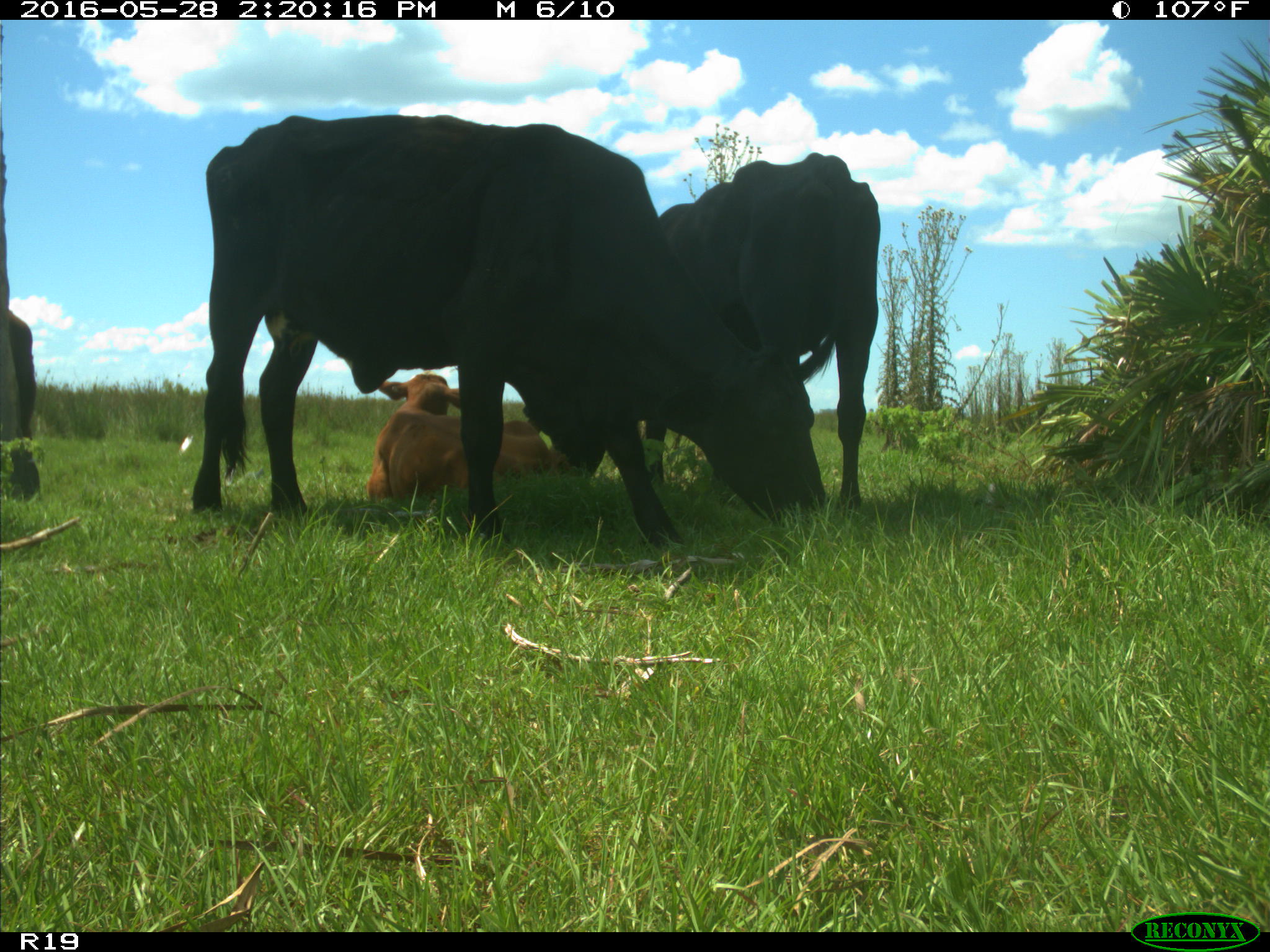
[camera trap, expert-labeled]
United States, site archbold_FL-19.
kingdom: Animalia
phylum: Chordata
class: Mammalia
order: Artiodactyla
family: Bovidae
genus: Bos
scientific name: Bos taurus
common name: domestic cow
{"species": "Bos taurus (domestic cow)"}